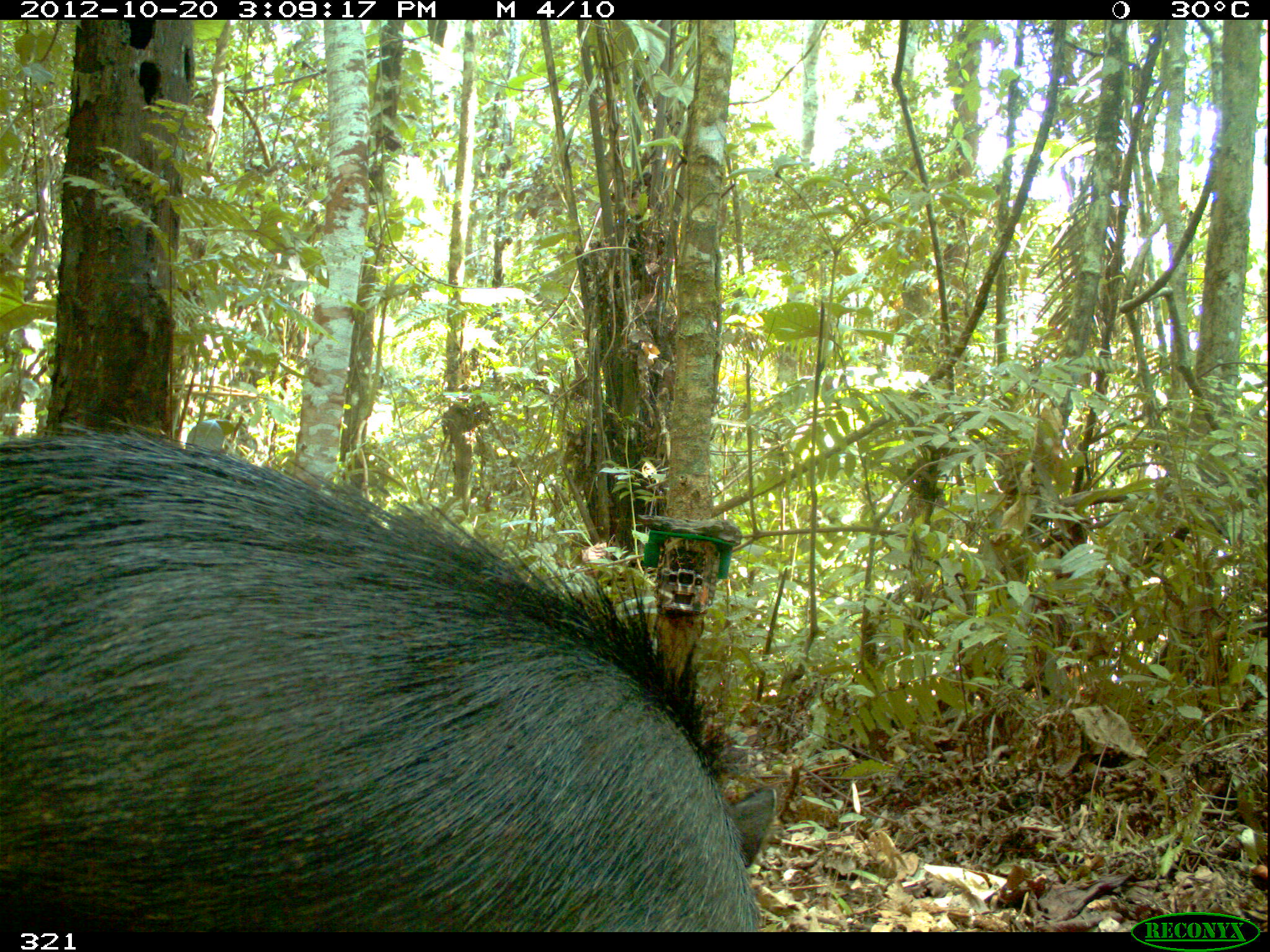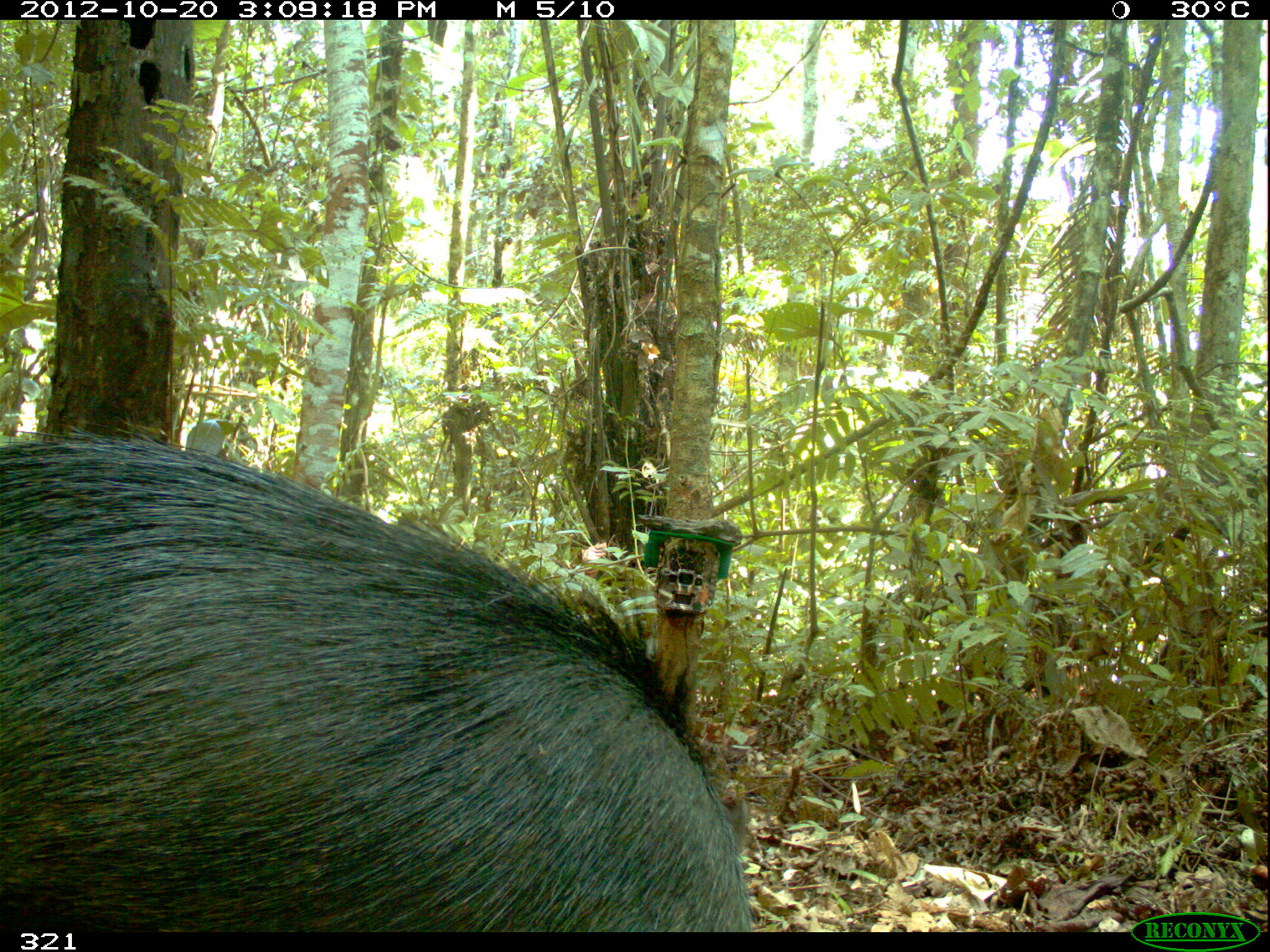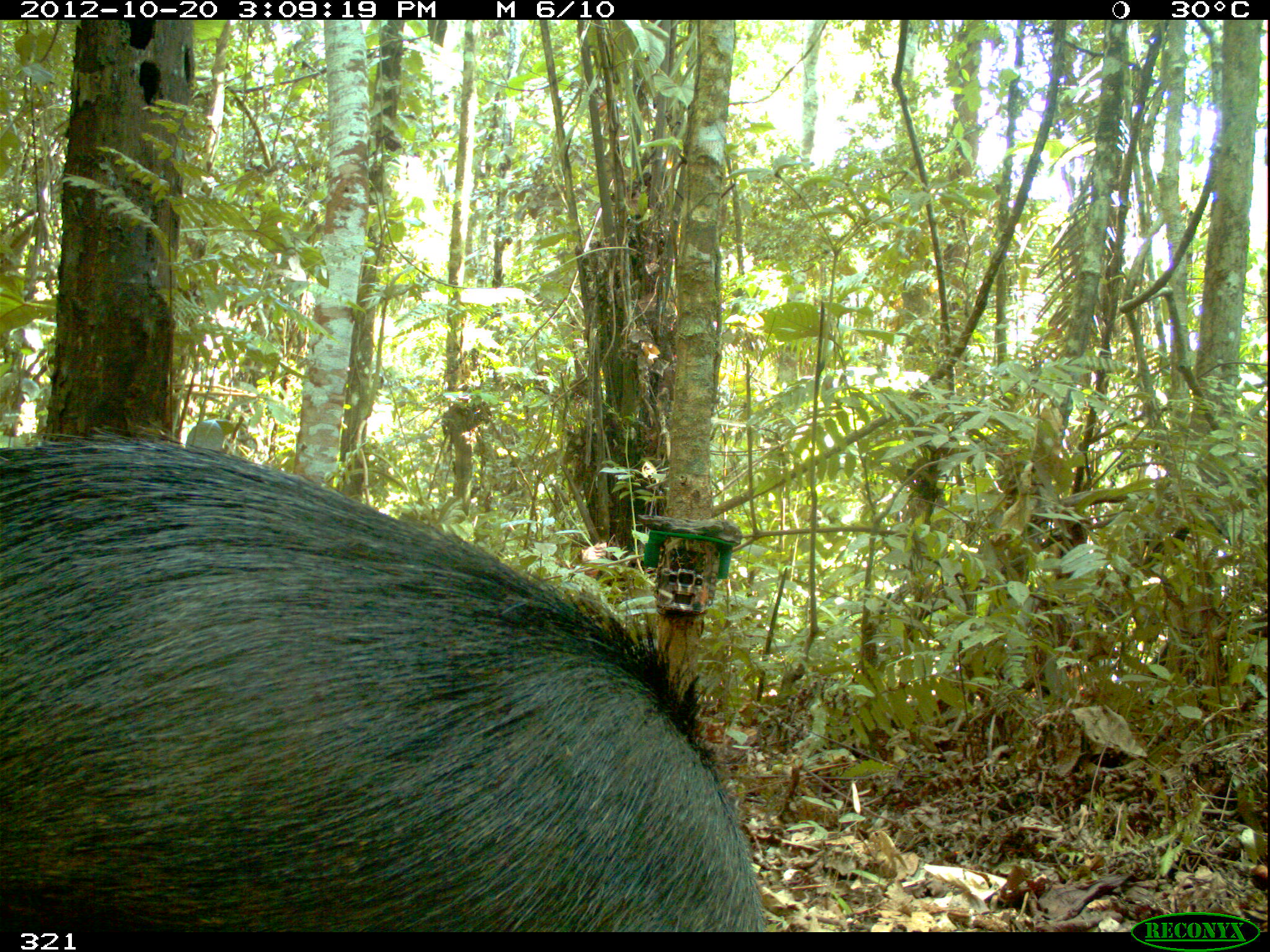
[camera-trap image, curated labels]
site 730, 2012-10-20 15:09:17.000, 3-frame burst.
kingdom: Animalia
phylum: Chordata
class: Mammalia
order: Artiodactyla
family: Tayassuidae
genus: Tayassu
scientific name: Tayassu pecari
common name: white-lipped peccary